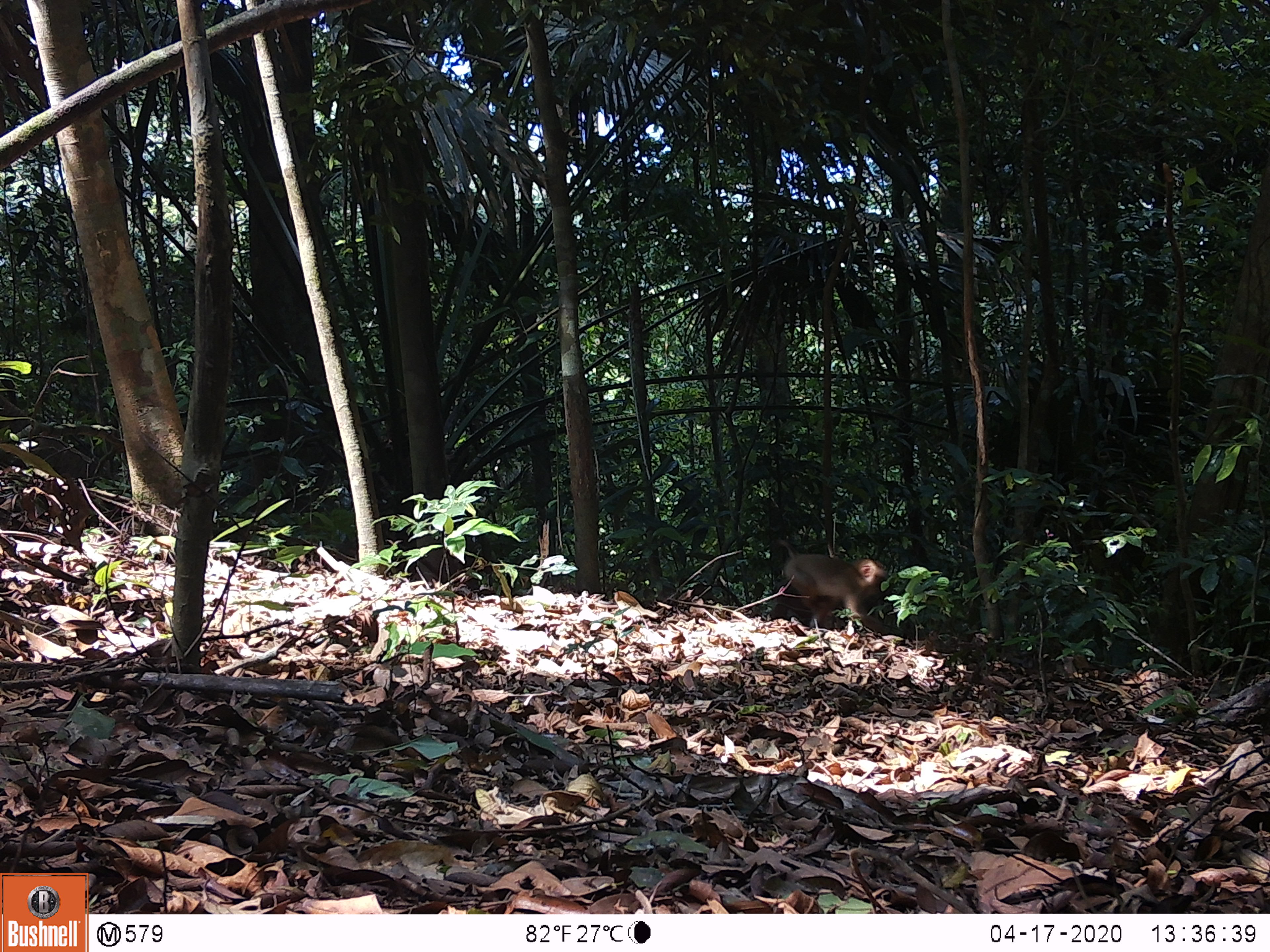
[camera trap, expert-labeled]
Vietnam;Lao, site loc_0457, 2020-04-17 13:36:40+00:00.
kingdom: Animalia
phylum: Chordata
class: Mammalia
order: Primates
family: Cercopithecidae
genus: Macaca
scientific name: Macaca nemestrina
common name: pig-tailed macaque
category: pig tailed macaque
Pig tailed macaque (pig-tailed macaque) (Macaca nemestrina). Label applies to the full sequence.